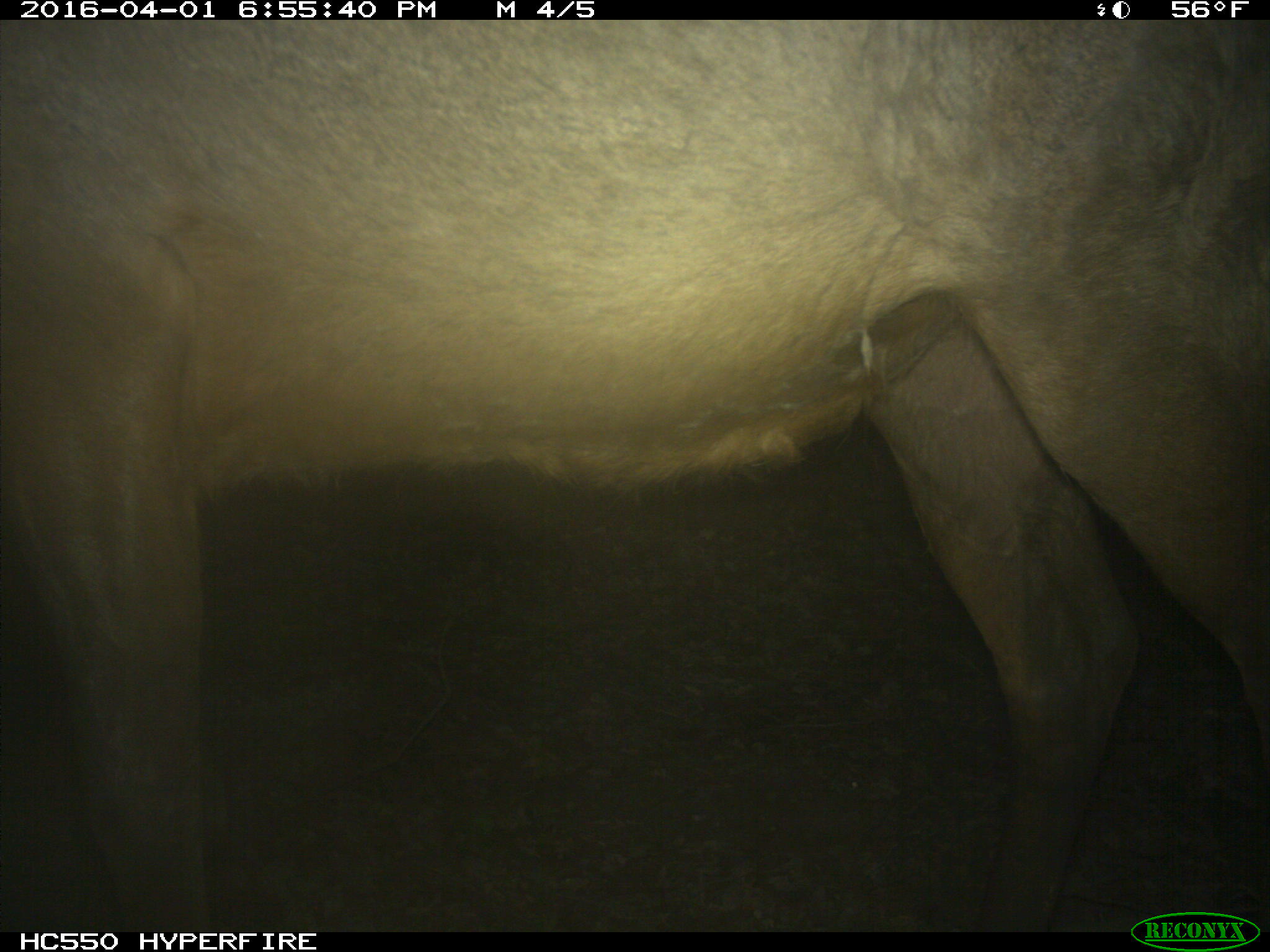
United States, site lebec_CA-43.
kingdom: Animalia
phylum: Chordata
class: Mammalia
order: Artiodactyla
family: Cervidae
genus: Cervus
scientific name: Cervus canadensis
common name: elk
Cervus canadensis (elk).